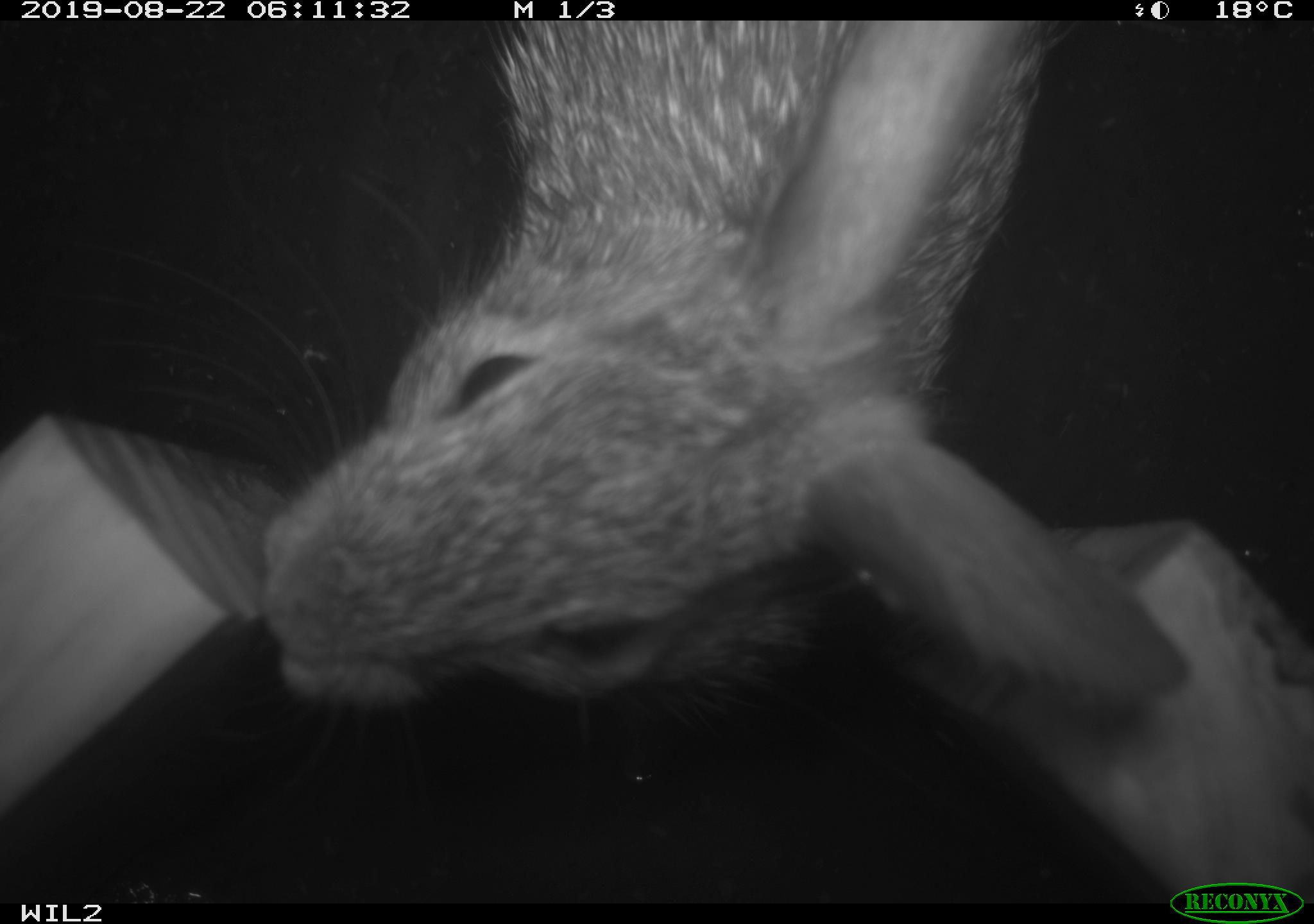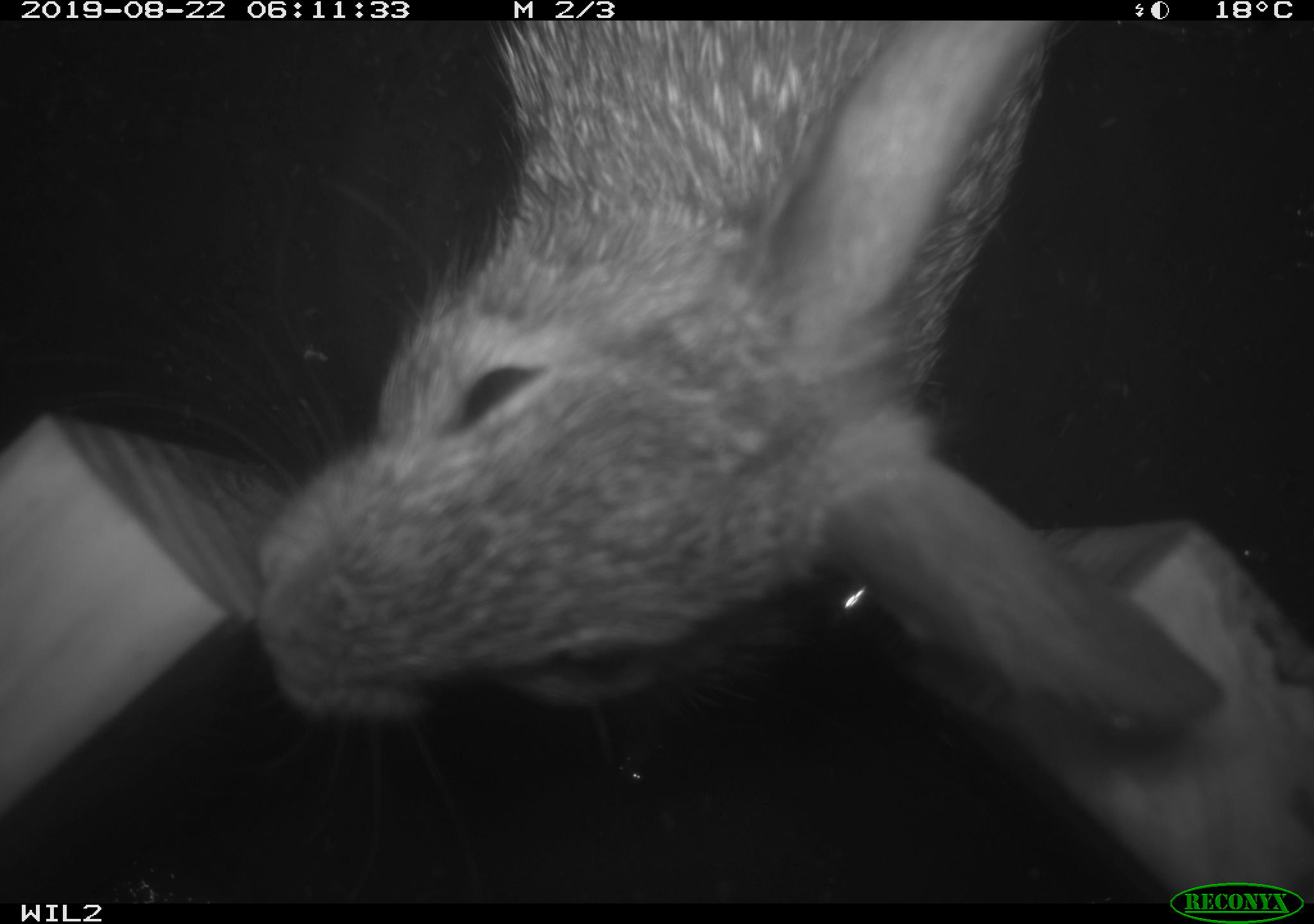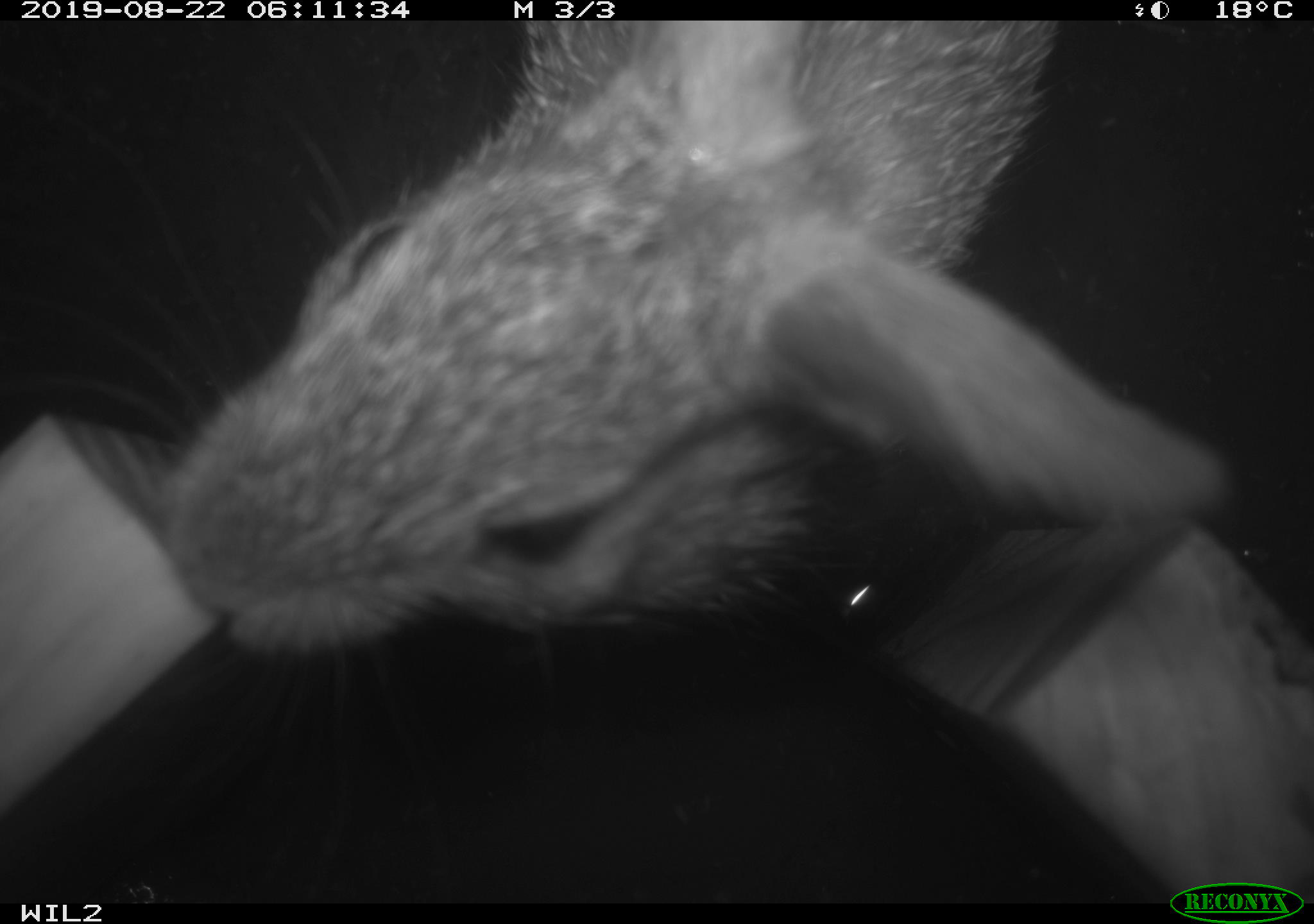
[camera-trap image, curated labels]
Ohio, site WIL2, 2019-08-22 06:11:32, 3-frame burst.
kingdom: Animalia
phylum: Chordata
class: Mammalia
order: Lagomorpha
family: Leporidae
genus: Sylvilagus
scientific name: Sylvilagus floridanus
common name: eastern cottontail